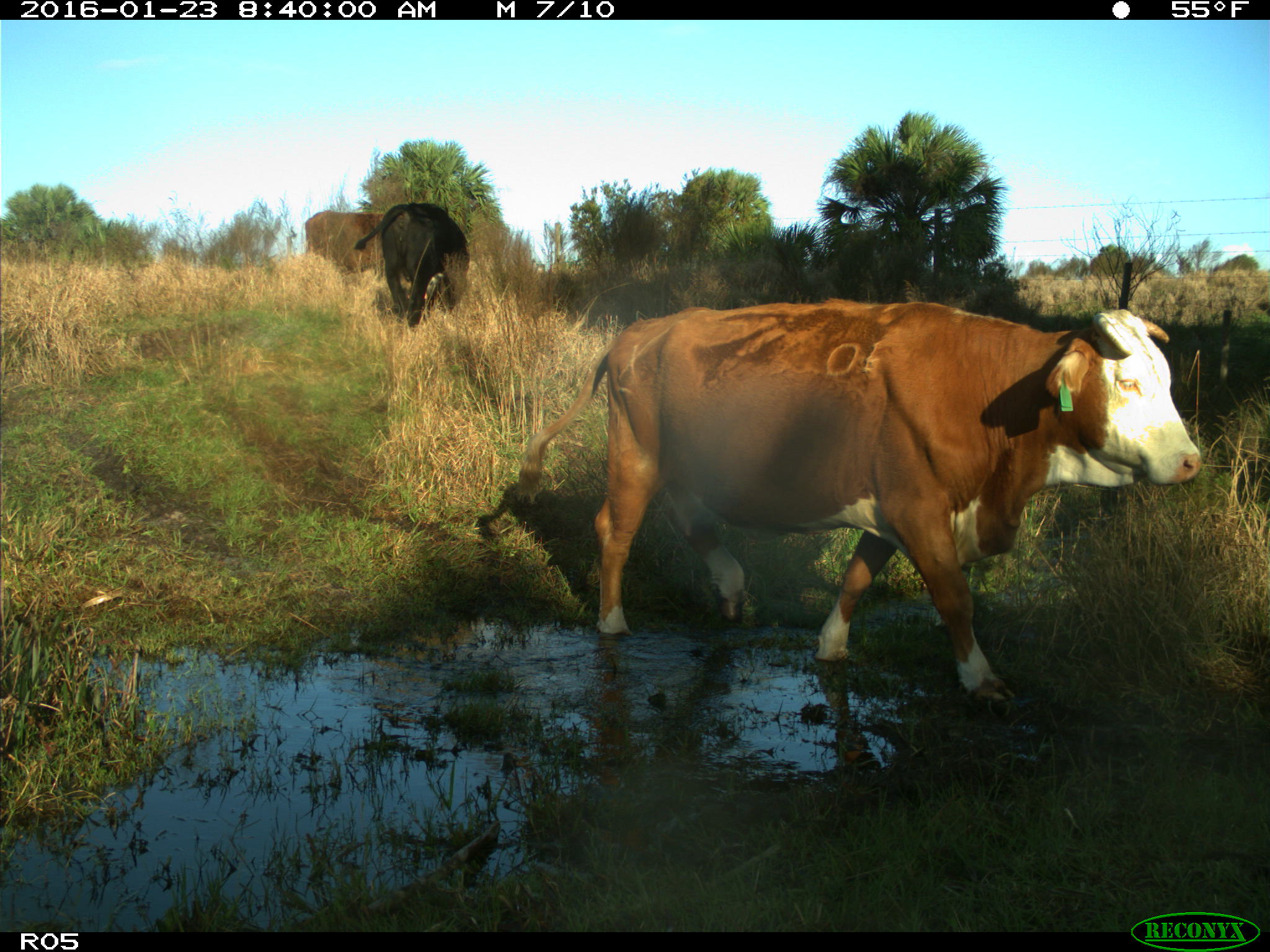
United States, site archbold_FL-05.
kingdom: Animalia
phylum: Chordata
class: Mammalia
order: Artiodactyla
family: Bovidae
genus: Bos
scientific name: Bos taurus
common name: domestic cow